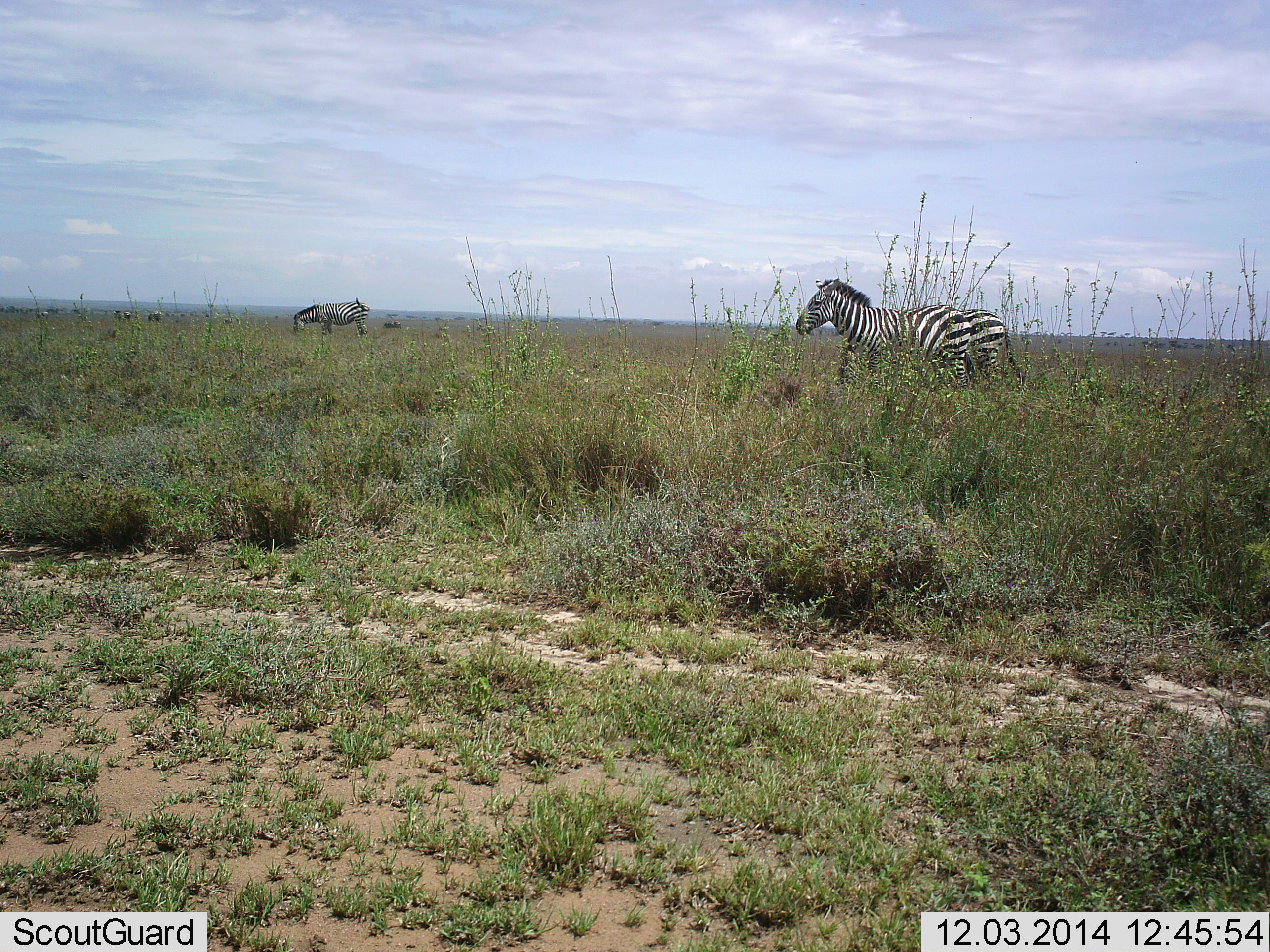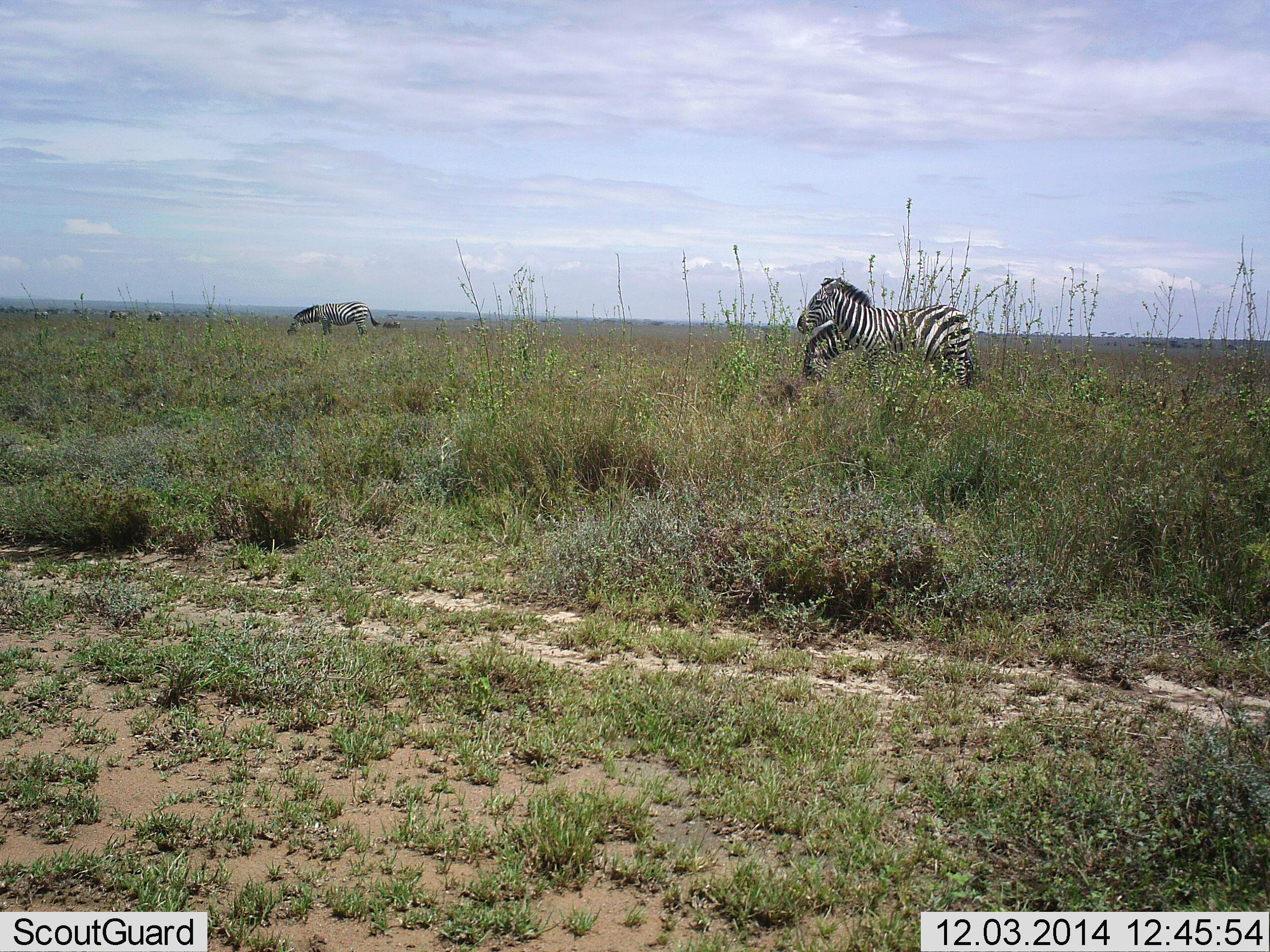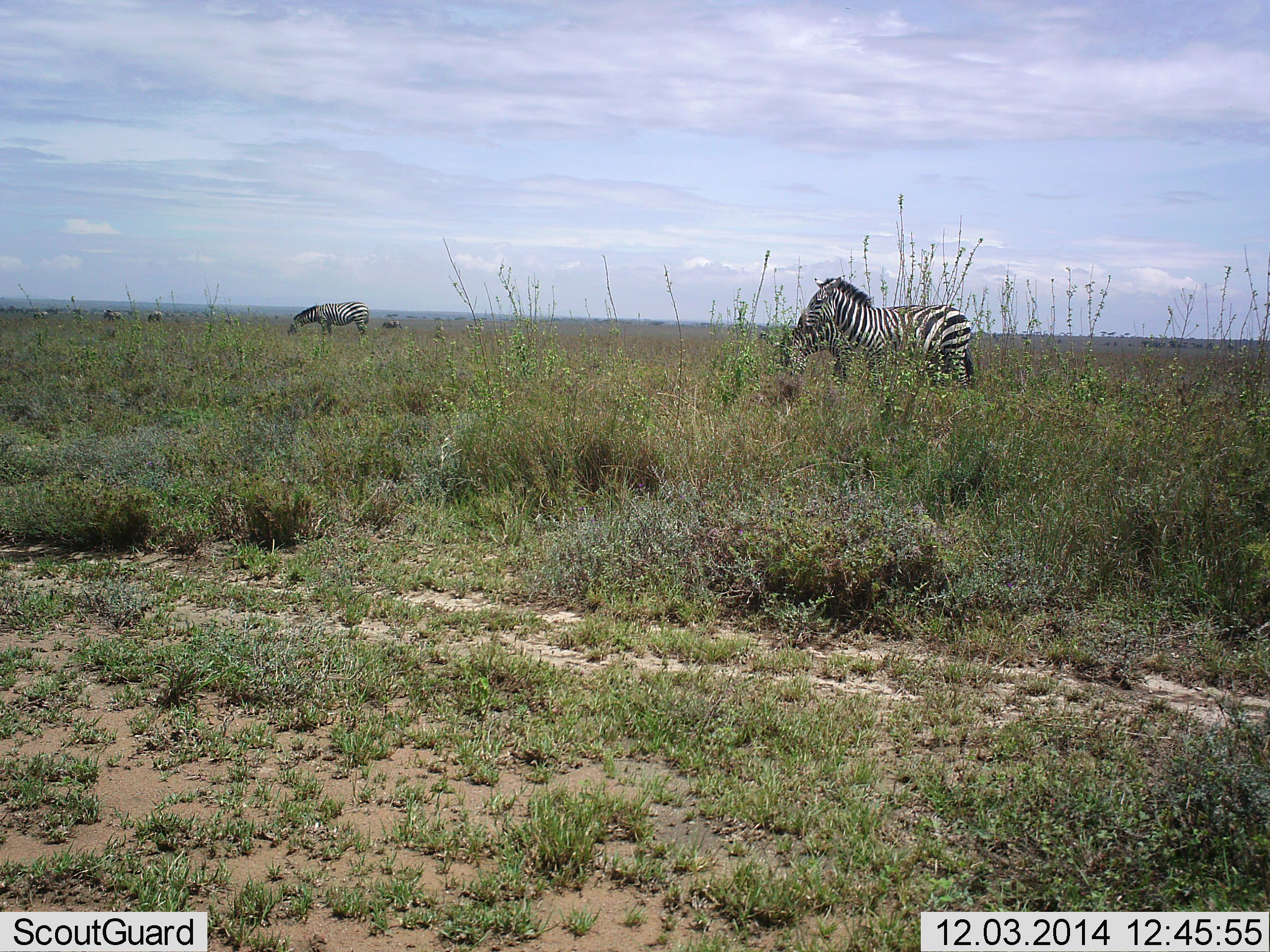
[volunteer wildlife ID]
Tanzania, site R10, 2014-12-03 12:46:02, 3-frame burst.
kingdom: Animalia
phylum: Chordata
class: Mammalia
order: Perissodactyla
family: Equidae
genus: Equus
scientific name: Equus quagga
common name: plains zebra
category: zebra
Zebra (plains zebra) (Equus quagga), count 7. Behavior (volunteer vote fractions): standing 70%, resting 0%, moving 40%, interacting 0%. Young present (vote fraction): 0%. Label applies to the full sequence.